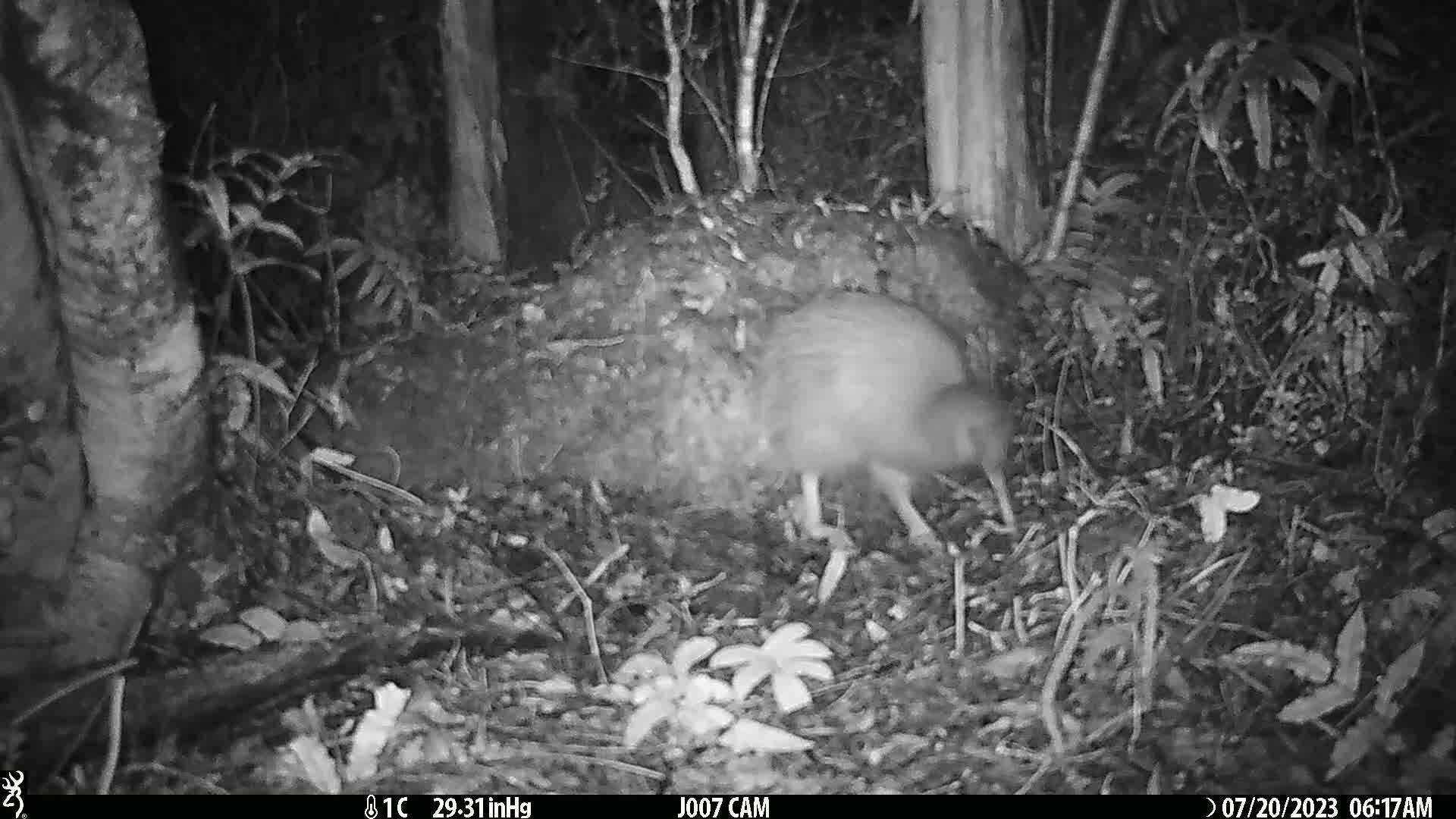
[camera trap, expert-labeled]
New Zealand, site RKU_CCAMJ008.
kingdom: Animalia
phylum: Chordata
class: Aves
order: Apterygiformes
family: Apterygidae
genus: Apteryx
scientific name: Apteryx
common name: kiwi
Kiwi (Apteryx).